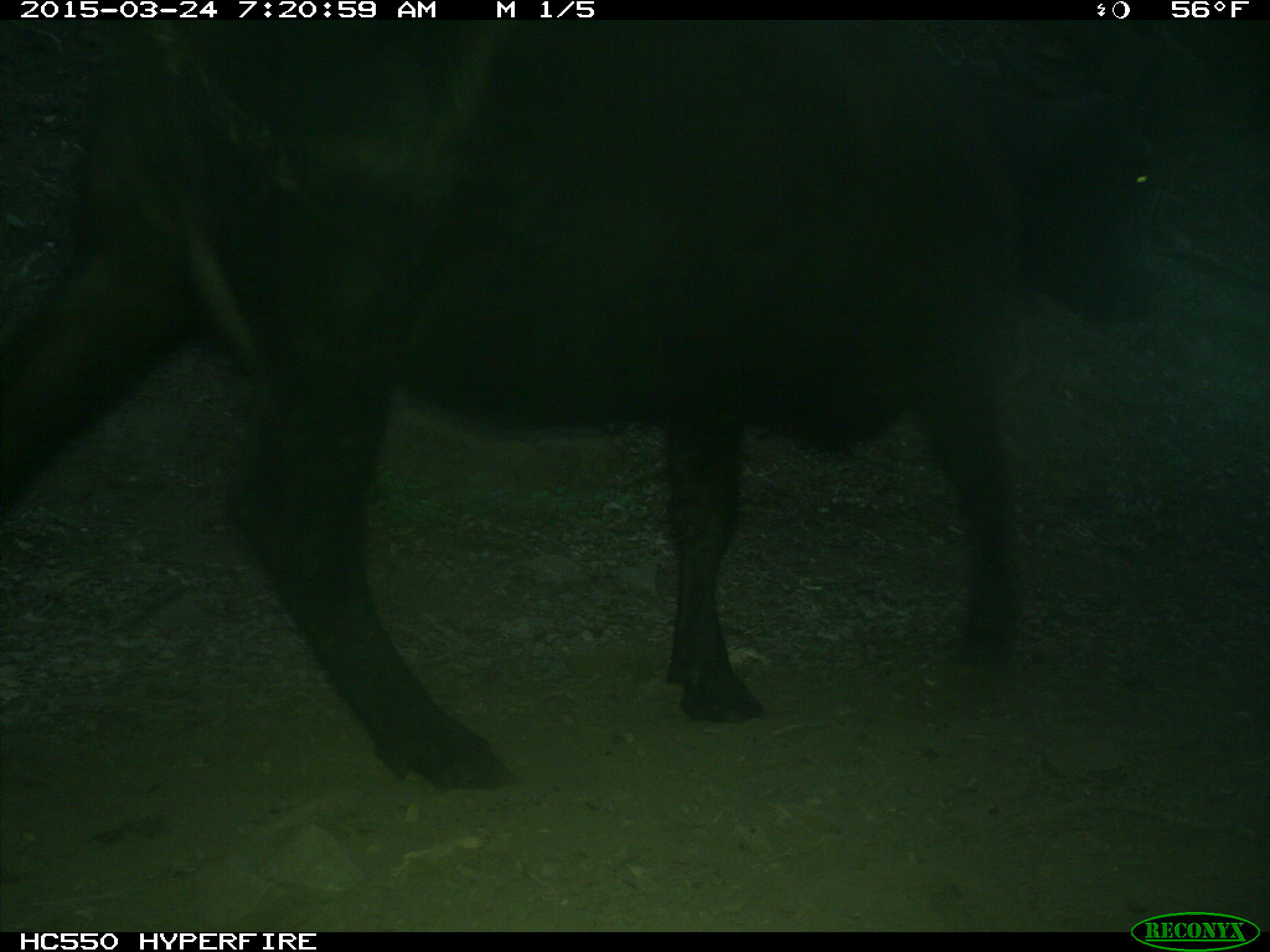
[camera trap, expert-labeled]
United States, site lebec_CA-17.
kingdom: Animalia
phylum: Chordata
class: Mammalia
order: Artiodactyla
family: Bovidae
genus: Bos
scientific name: Bos taurus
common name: domestic cow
Bos taurus (domestic cow).